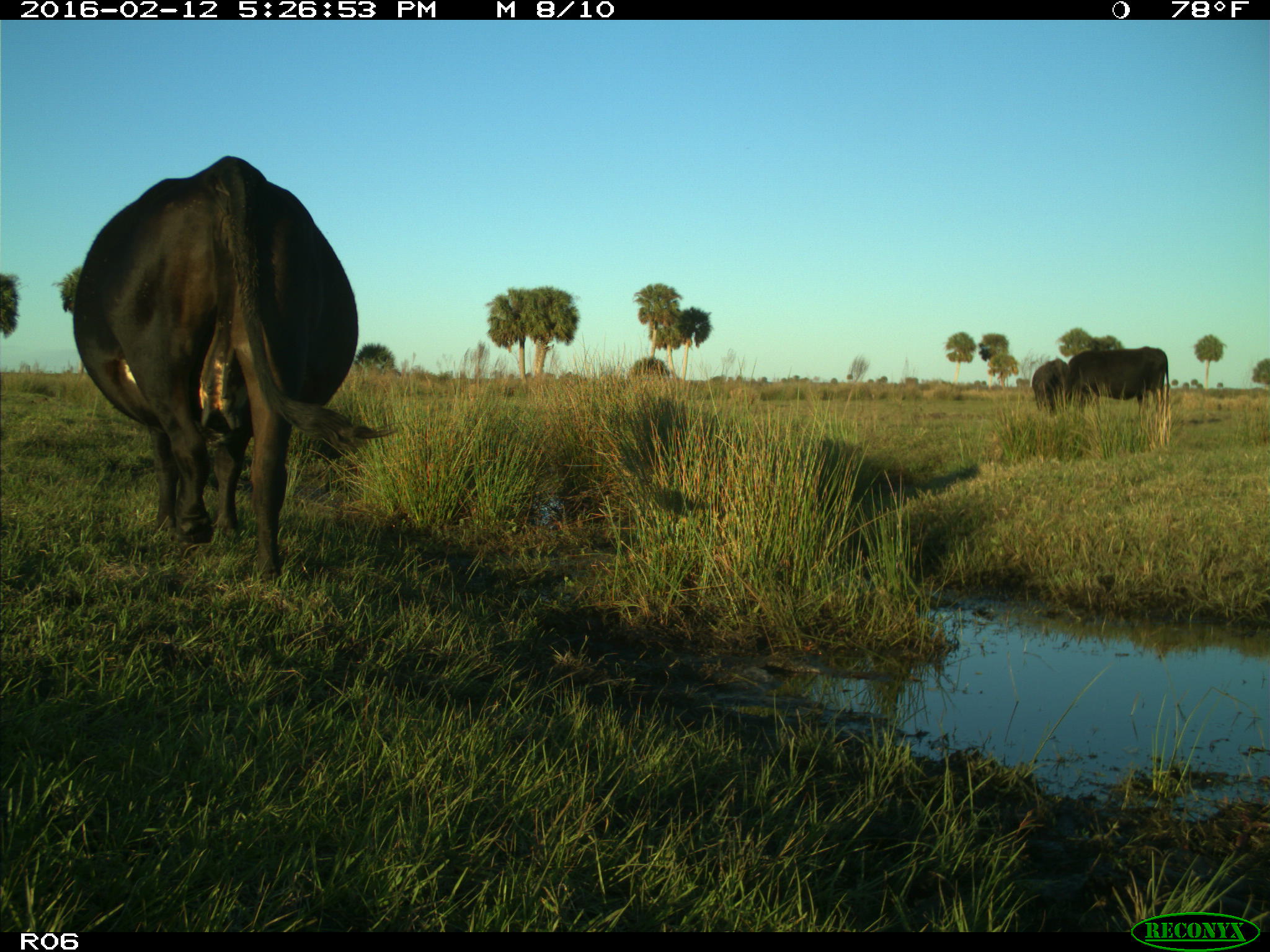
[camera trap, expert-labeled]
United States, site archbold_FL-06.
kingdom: Animalia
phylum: Chordata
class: Mammalia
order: Artiodactyla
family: Bovidae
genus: Bos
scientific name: Bos taurus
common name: domestic cow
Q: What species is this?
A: Bos taurus (domestic cow).